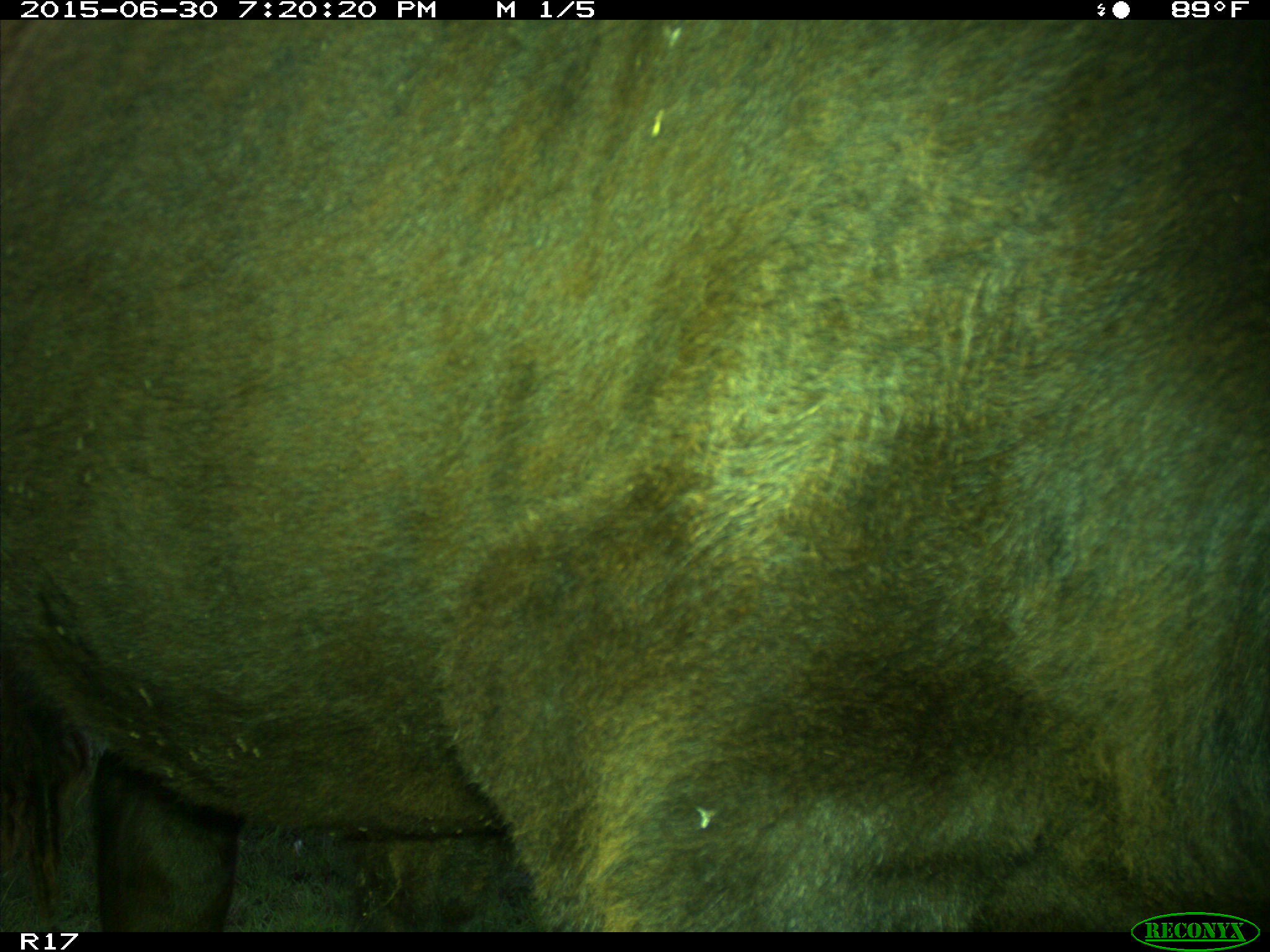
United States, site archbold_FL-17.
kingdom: Animalia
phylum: Chordata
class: Mammalia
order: Artiodactyla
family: Bovidae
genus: Bos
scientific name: Bos taurus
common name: domestic cow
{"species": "Bos taurus (domestic cow)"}